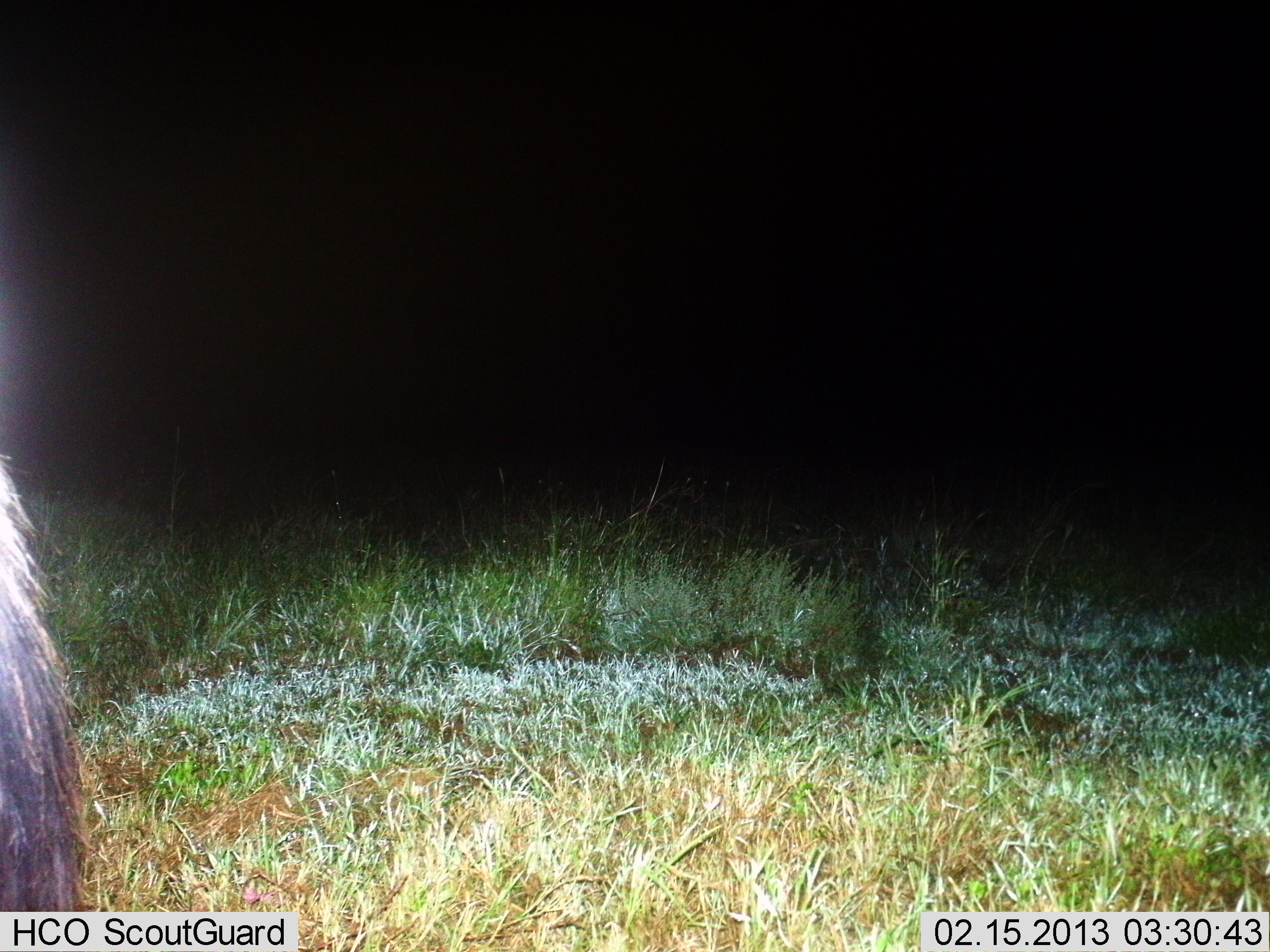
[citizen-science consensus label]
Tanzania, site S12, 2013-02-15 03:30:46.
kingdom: Animalia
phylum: Chordata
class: Mammalia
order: Artiodactyla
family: Bovidae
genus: Connochaetes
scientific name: Connochaetes taurinus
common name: blue wildebeest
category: wildebeest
Wildebeest (blue wildebeest) (Connochaetes taurinus), count 1. Behavior (volunteer vote fractions): standing 82%, resting 0%, moving 18%, interacting 0%. Young present (vote fraction): 0%. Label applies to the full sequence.